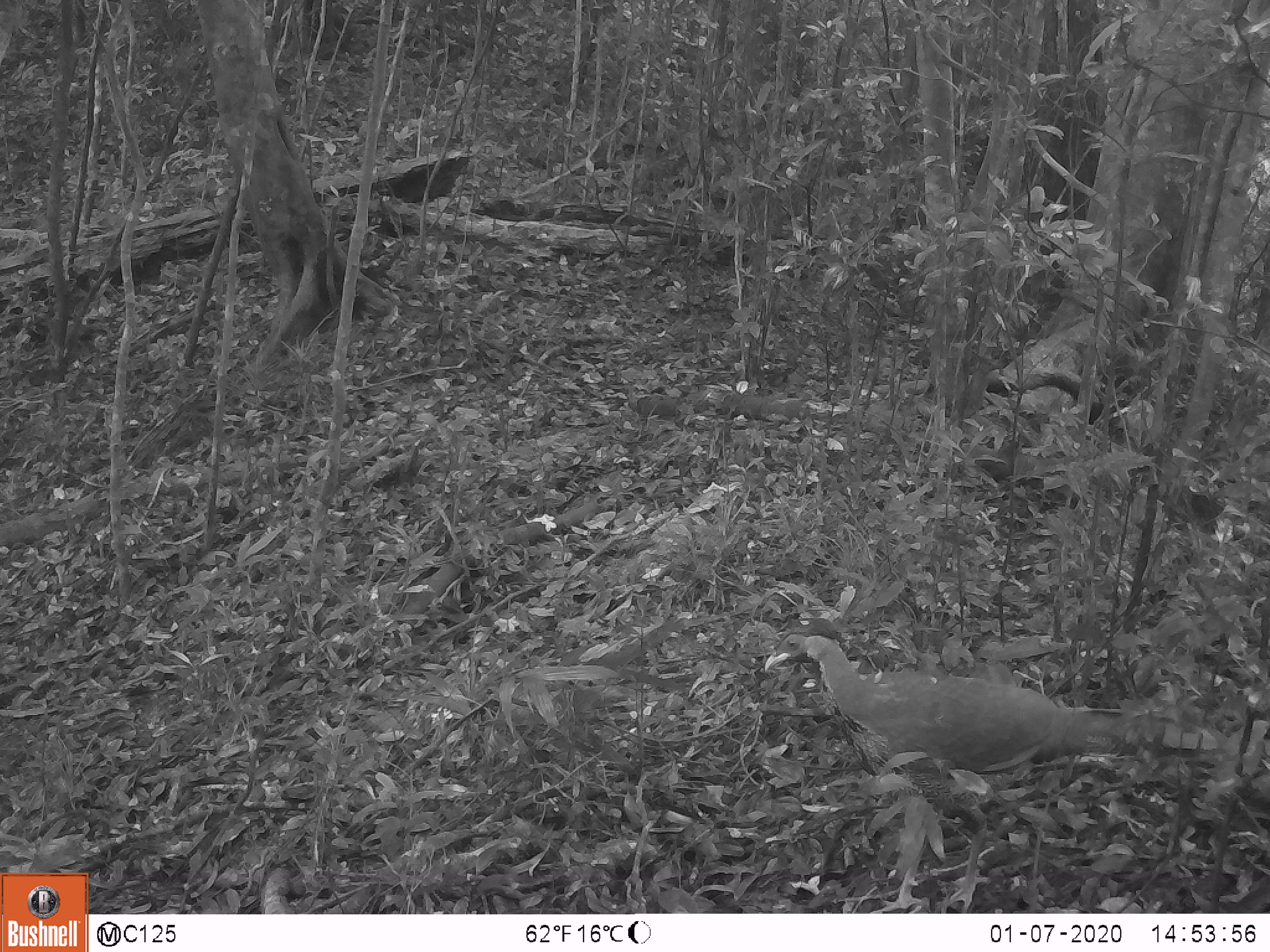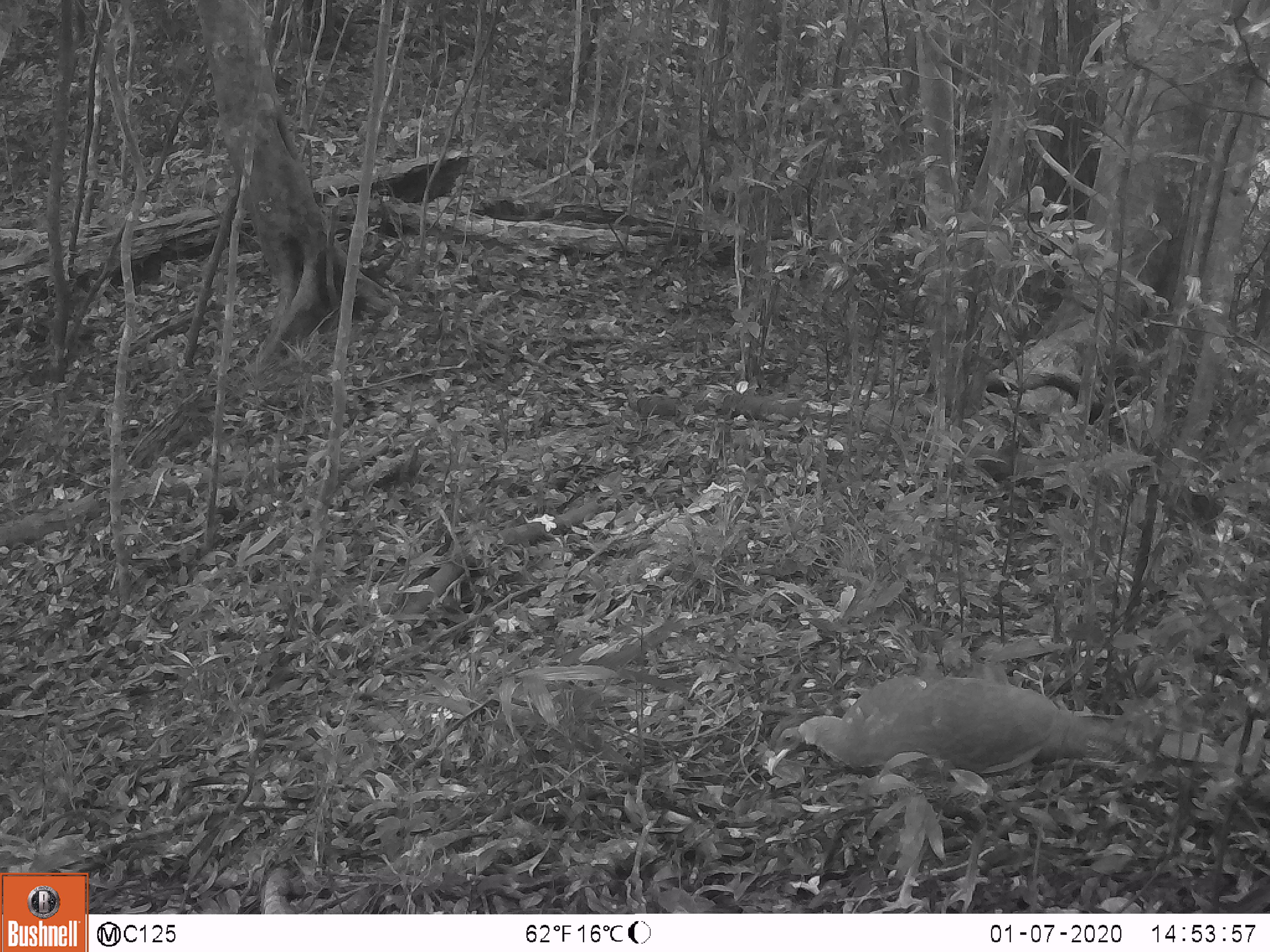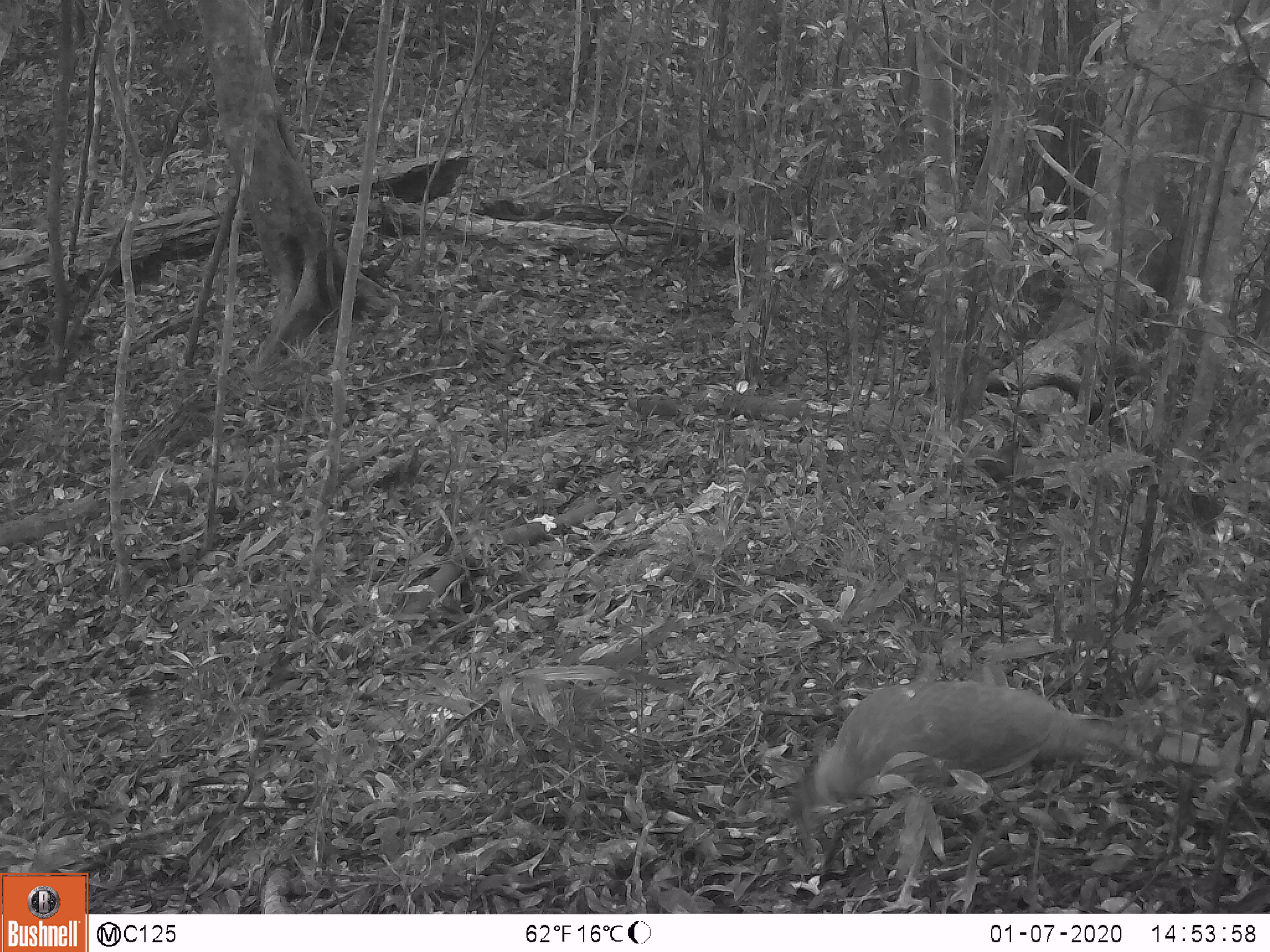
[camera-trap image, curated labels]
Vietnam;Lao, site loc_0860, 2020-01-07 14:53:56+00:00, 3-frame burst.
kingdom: Animalia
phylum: Chordata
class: Aves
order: Galliformes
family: Phasianidae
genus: Lophura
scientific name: Lophura nycthemera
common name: silver pheasant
Silver pheasant (Lophura nycthemera). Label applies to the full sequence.